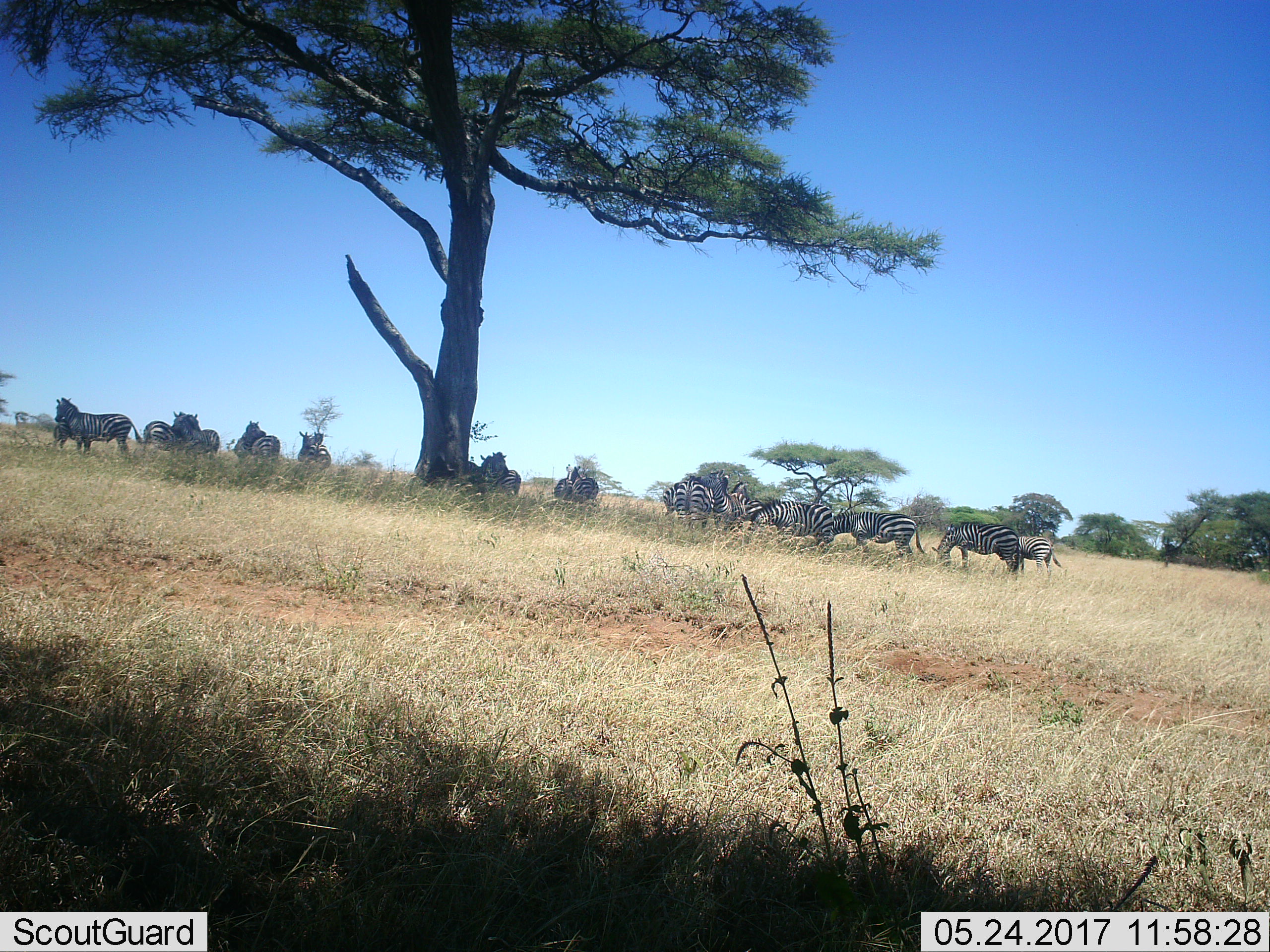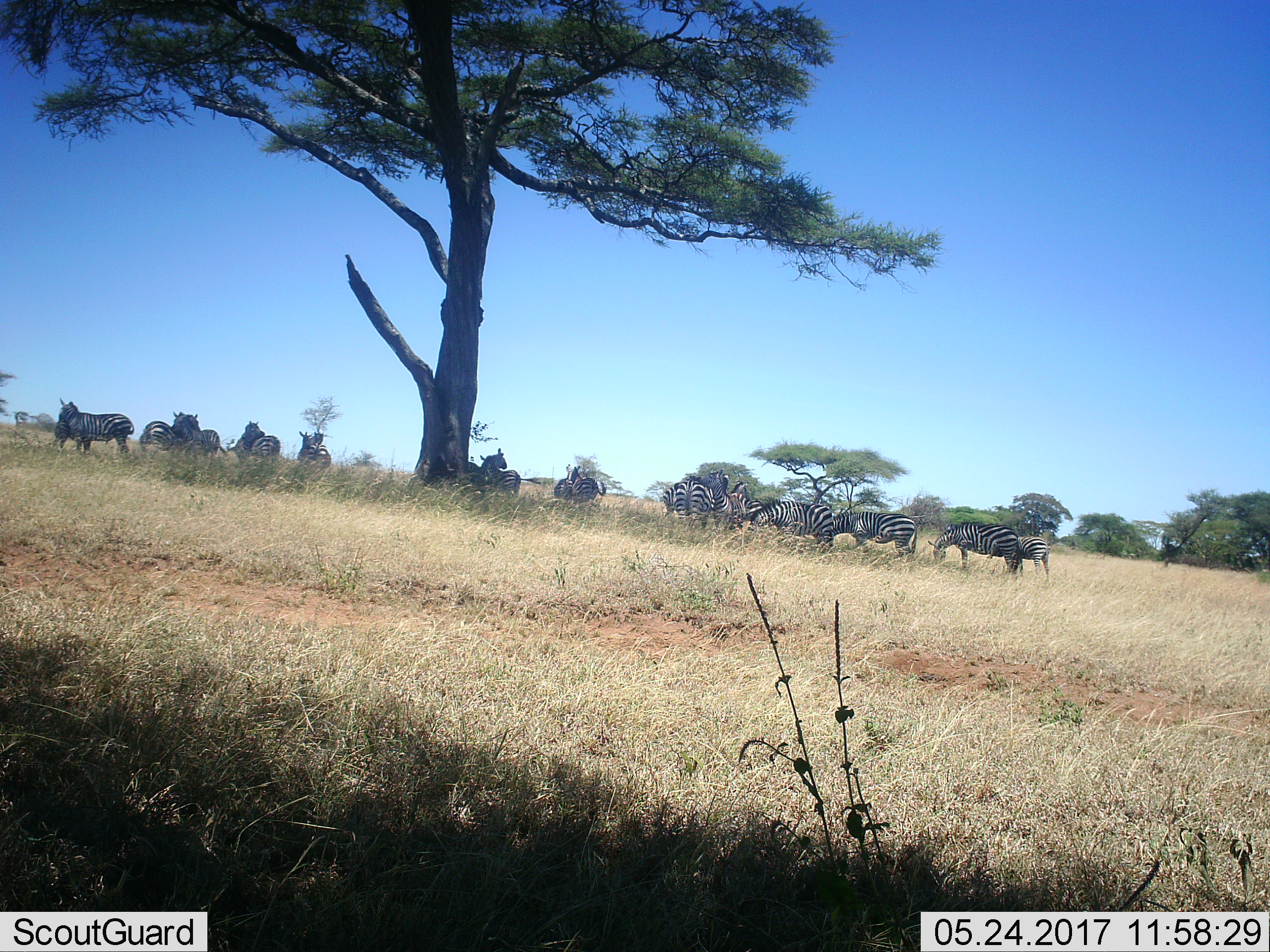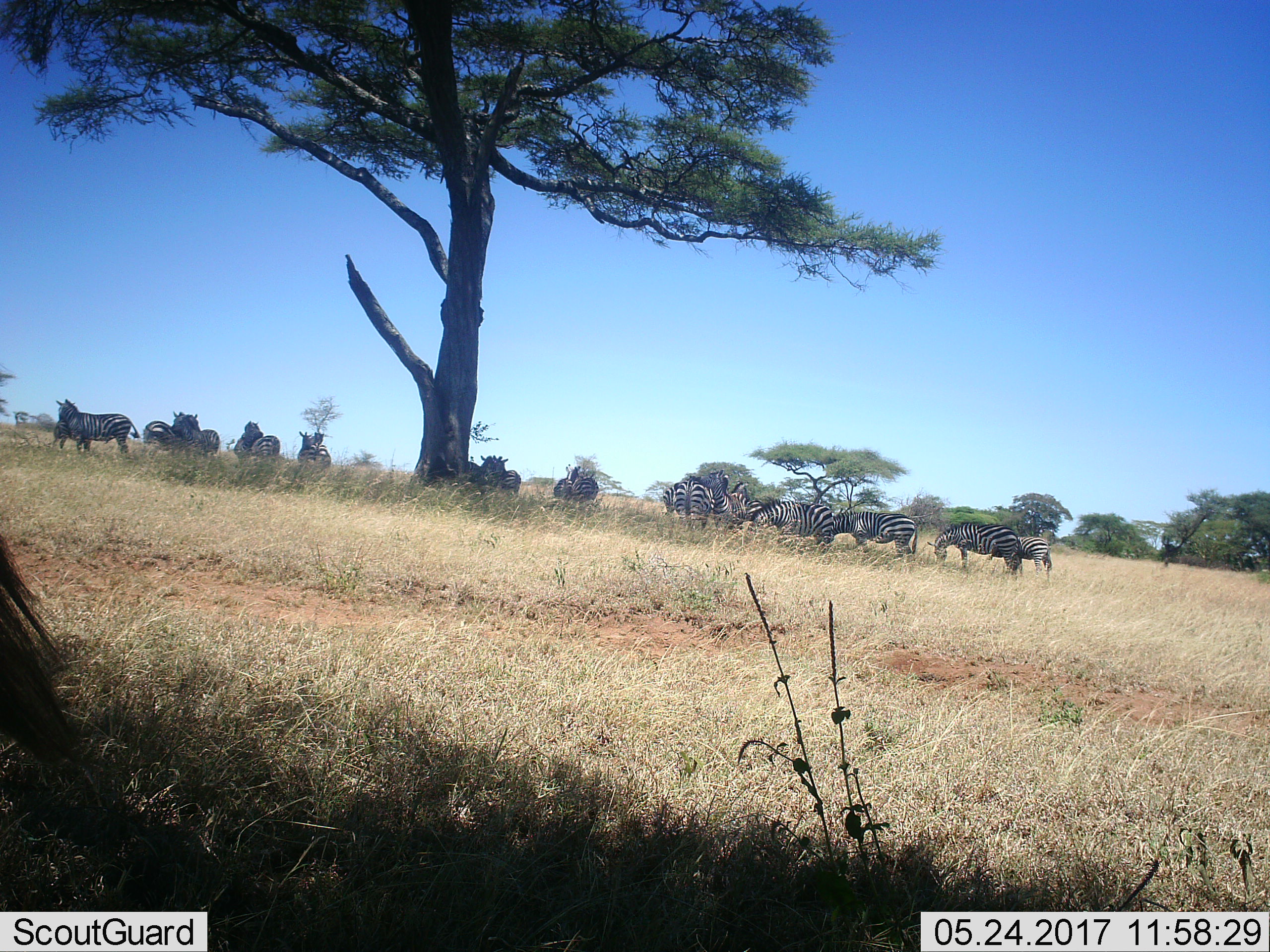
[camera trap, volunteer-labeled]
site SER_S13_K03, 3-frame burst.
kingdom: Animalia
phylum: Chordata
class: Mammalia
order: Perissodactyla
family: Equidae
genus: Equus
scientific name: Equus quagga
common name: plains zebra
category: zebraplains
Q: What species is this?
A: Zebraplains (plains zebra) (Equus quagga).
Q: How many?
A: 11-50.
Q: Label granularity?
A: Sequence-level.